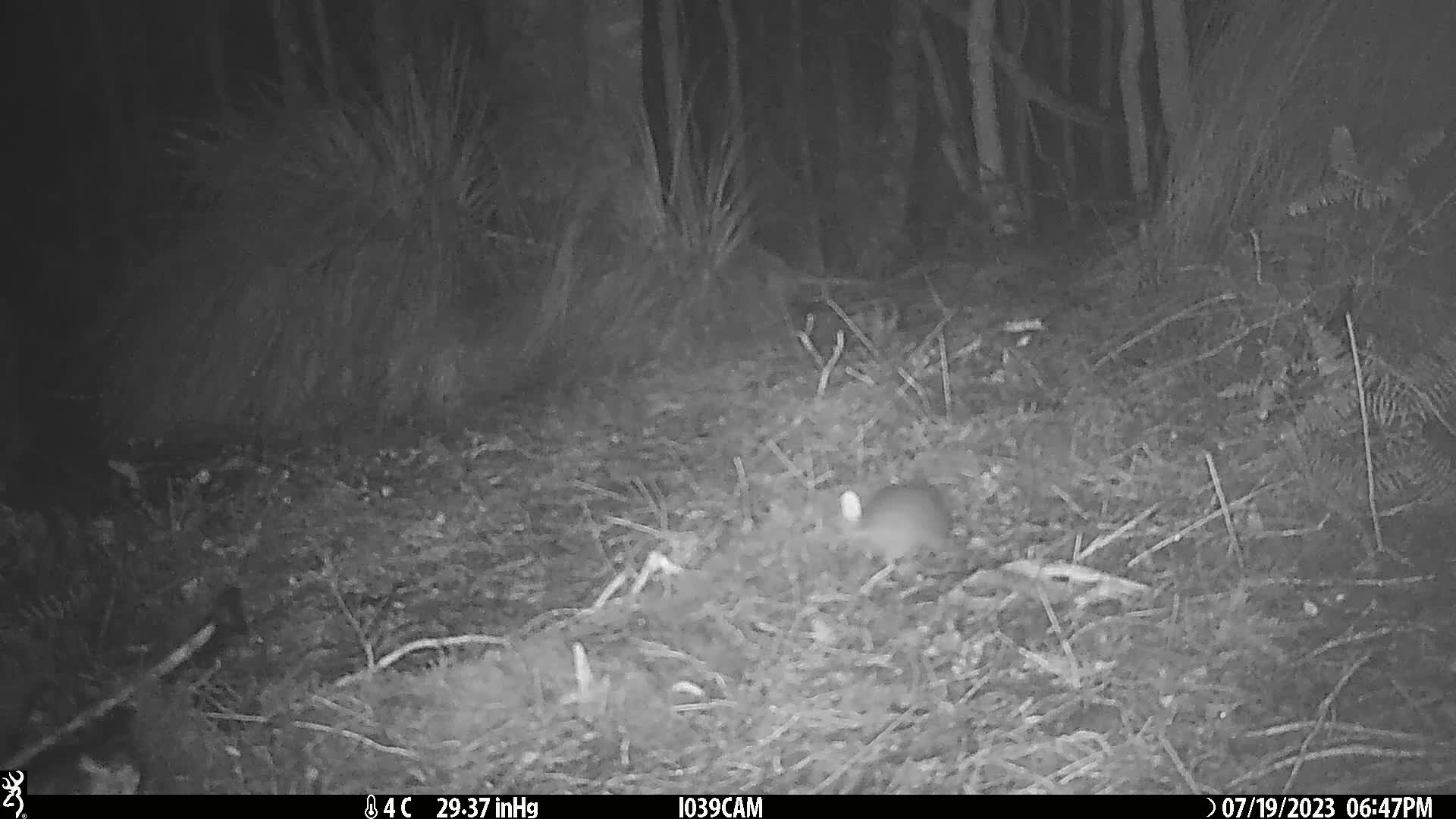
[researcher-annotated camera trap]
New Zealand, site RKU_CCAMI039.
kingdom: Animalia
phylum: Chordata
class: Mammalia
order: Rodentia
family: Muridae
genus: Rattus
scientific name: Rattus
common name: rat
Rat (Rattus).